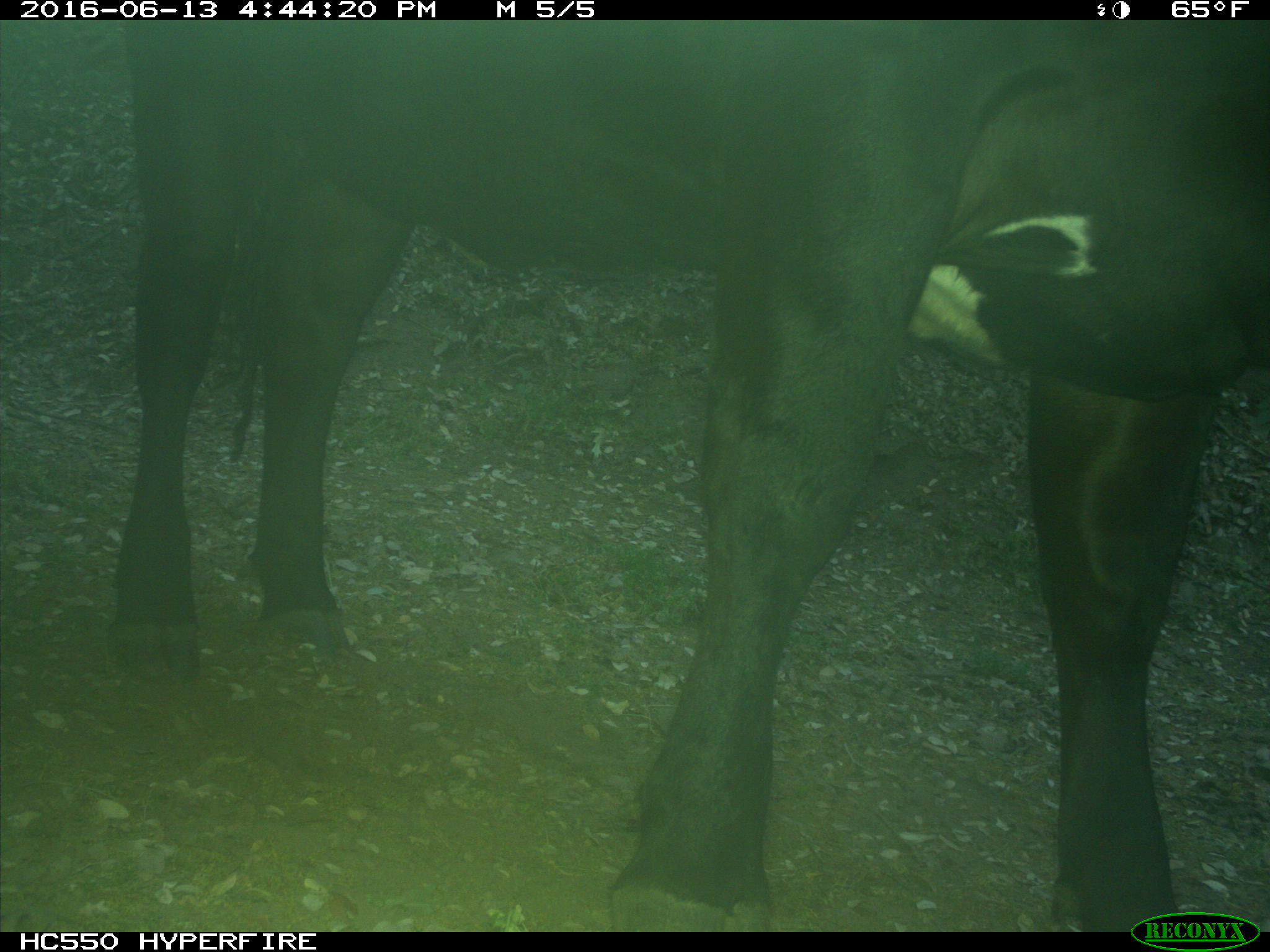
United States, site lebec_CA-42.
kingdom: Animalia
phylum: Chordata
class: Mammalia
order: Artiodactyla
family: Bovidae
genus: Bos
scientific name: Bos taurus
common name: domestic cow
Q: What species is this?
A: Bos taurus (domestic cow).